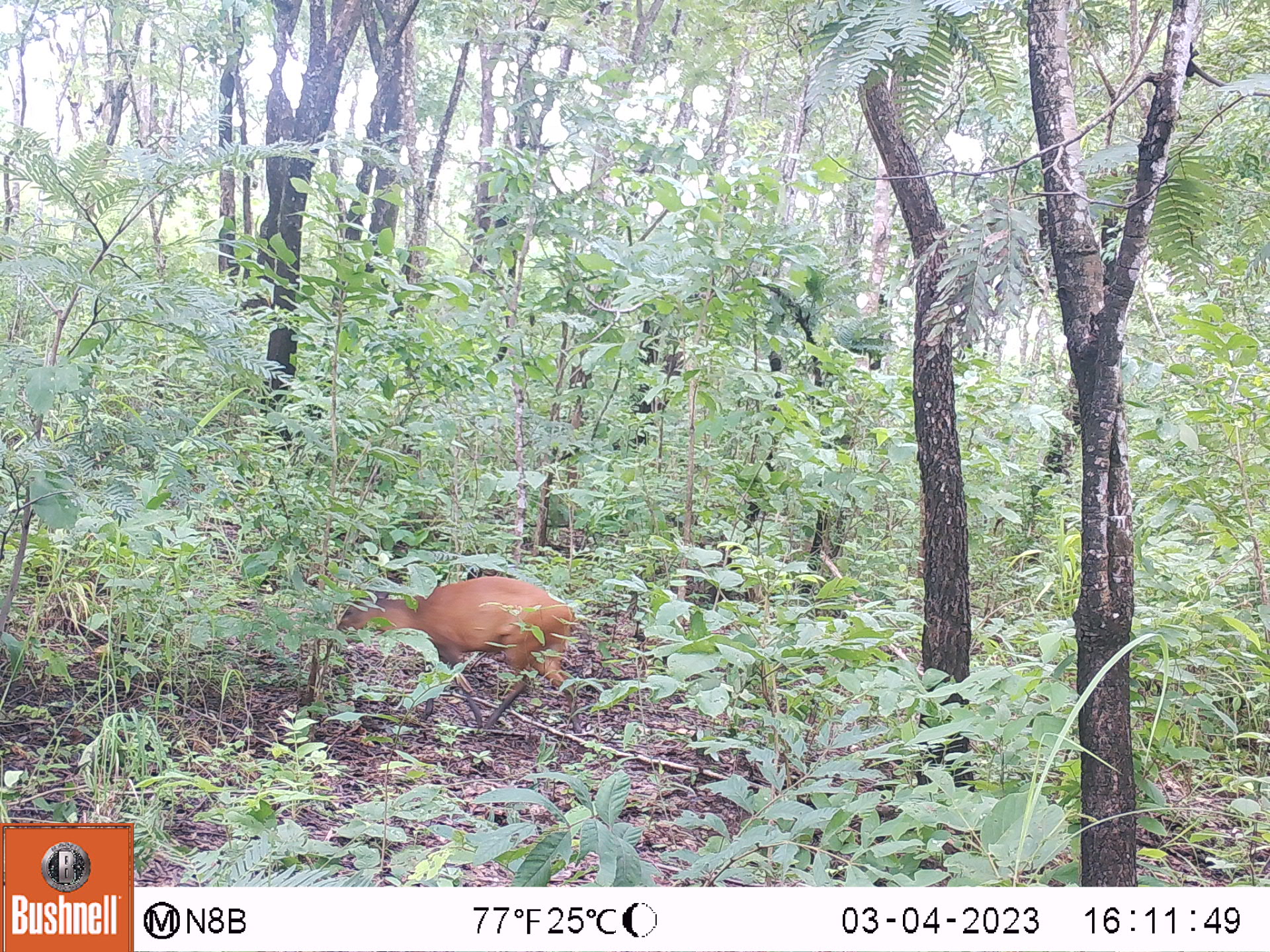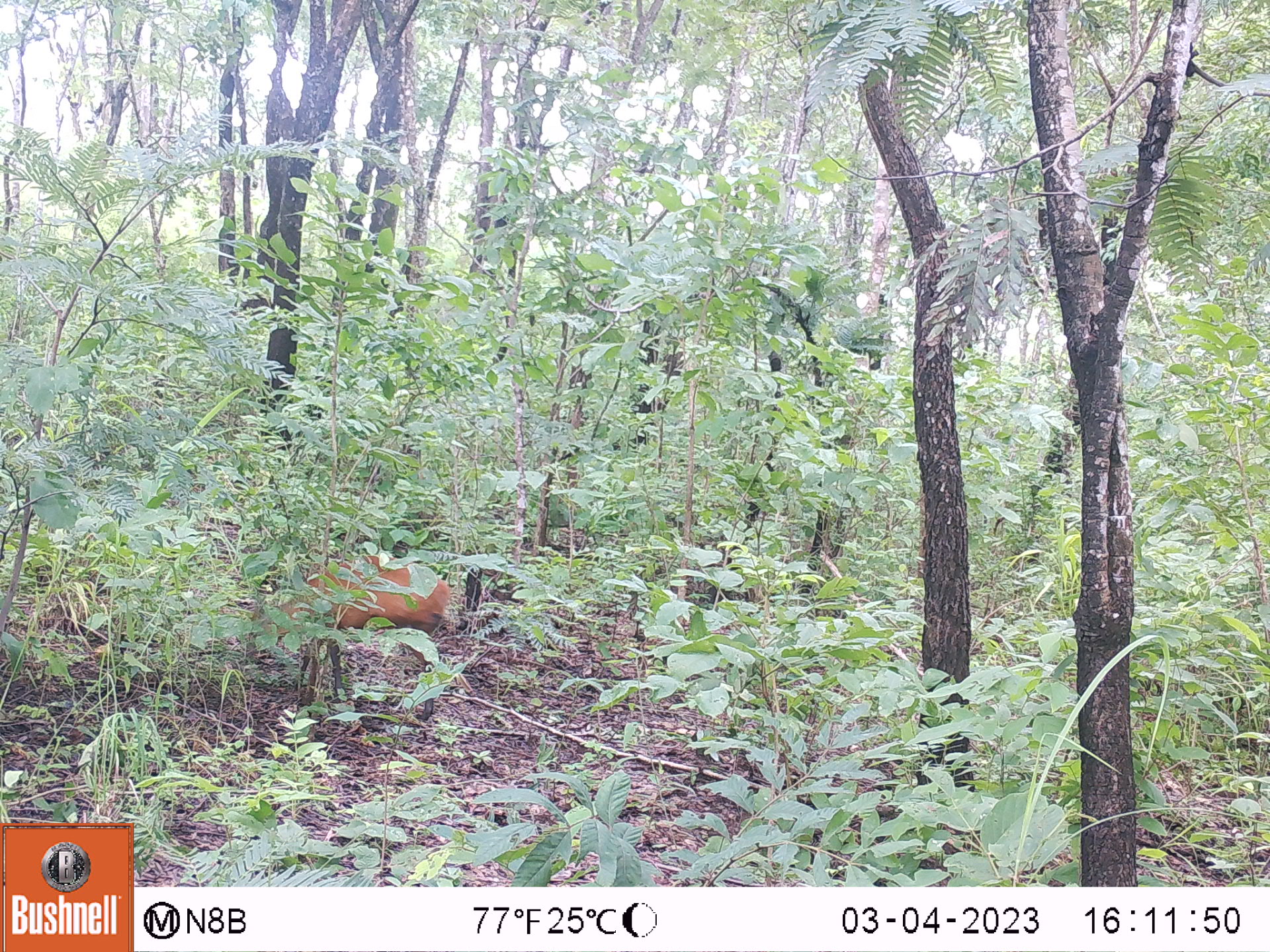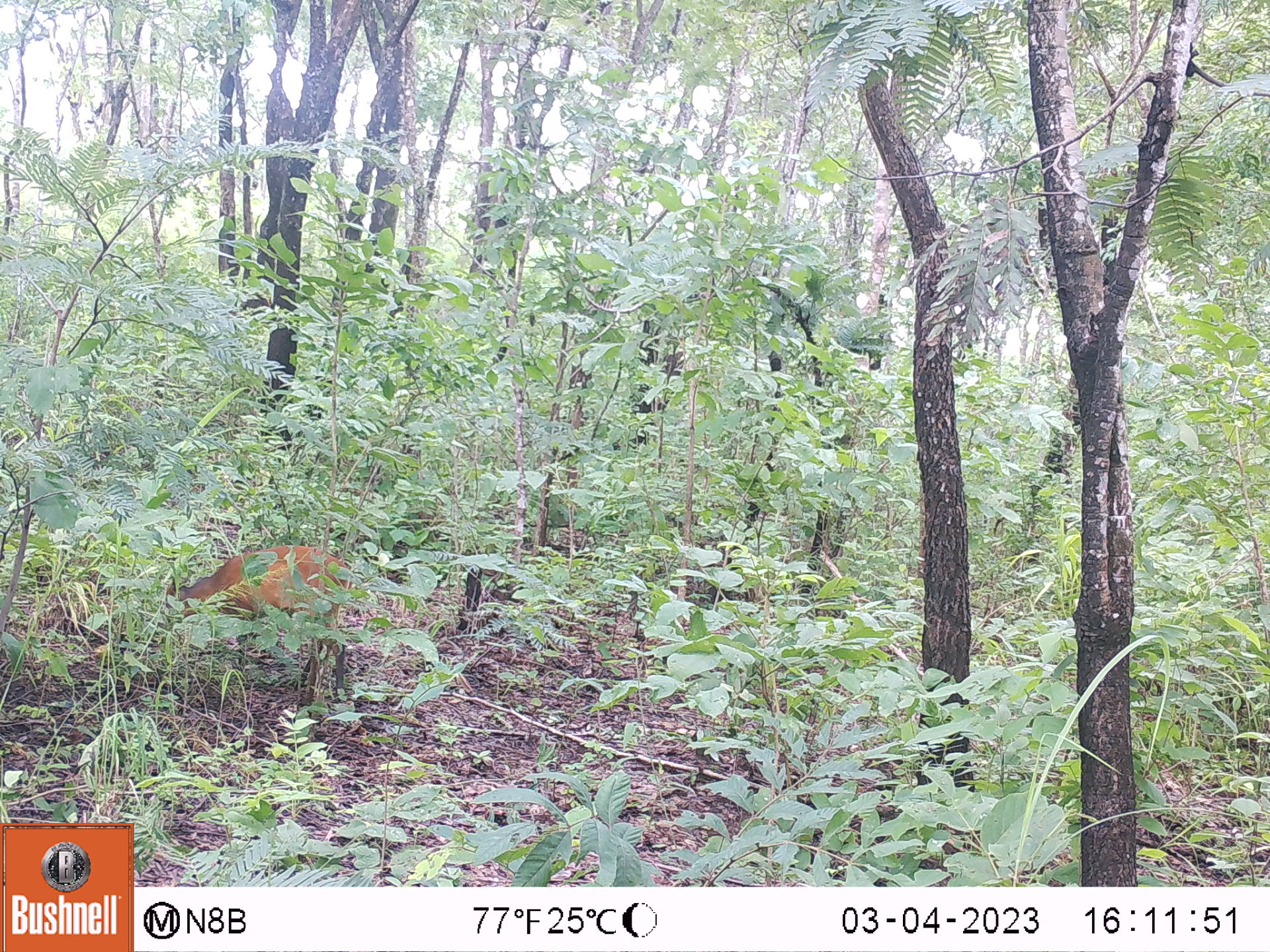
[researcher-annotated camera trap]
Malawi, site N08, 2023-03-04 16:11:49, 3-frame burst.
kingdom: Animalia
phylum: Chordata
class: Mammalia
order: Artiodactyla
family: Bovidae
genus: Cephalophorus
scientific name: Cephalophorus natalensis natalensis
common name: red duiker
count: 1